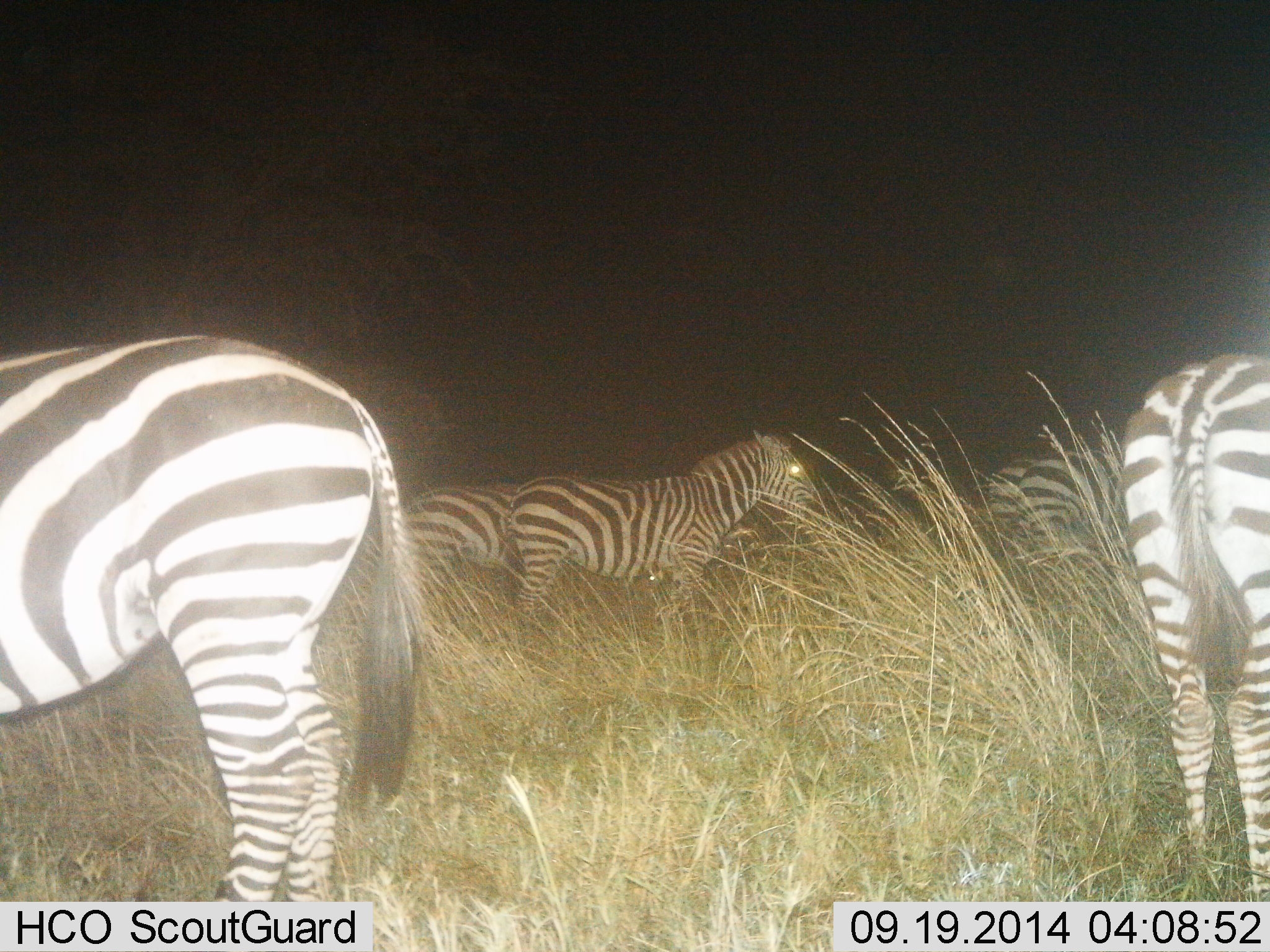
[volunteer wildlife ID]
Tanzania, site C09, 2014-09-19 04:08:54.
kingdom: Animalia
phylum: Chordata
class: Mammalia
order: Perissodactyla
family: Equidae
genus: Equus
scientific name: Equus quagga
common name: plains zebra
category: zebra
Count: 5.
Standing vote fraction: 100%.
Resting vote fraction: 0%.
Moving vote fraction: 0%.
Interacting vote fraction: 0%.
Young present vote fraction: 0%.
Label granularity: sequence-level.